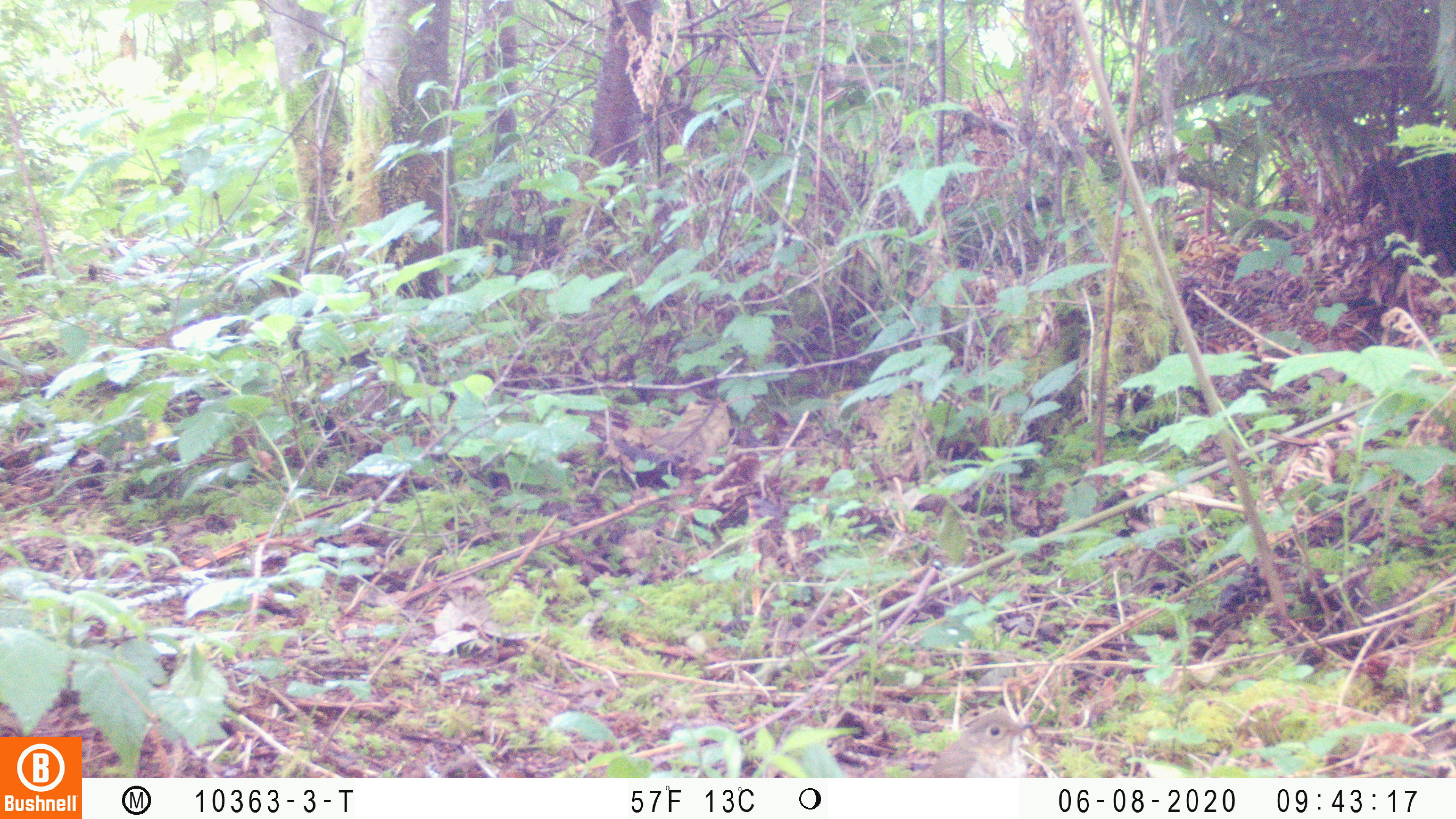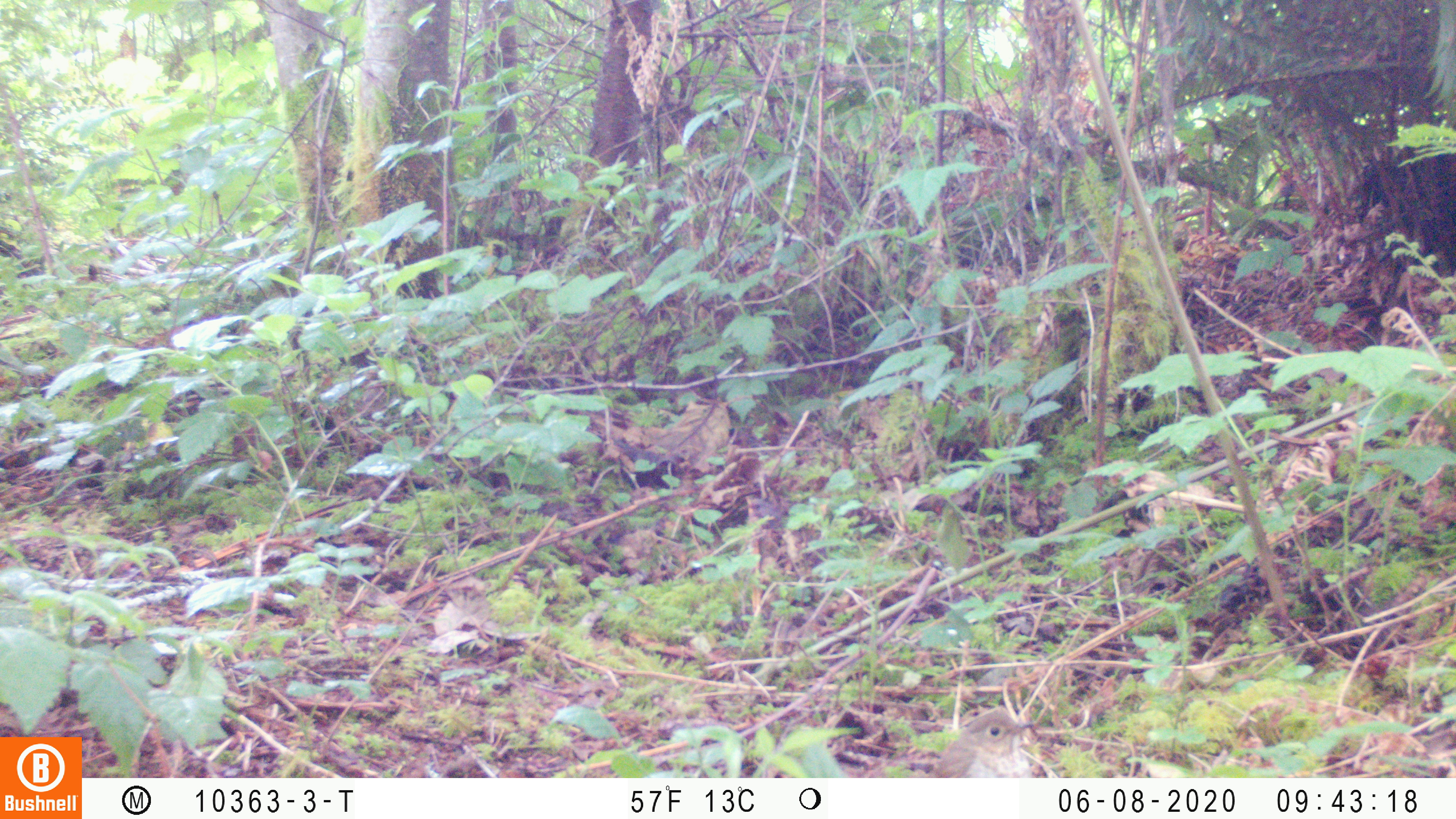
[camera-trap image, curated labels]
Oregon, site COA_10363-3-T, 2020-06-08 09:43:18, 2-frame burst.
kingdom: Animalia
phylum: Chordata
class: Aves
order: Passeriformes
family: Turdidae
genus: Catharus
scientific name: Catharus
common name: brown thrushes and nightingale-thrushes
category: catharus species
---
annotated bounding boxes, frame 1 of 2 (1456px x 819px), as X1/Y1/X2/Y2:
catharus species: 926/706/1037/776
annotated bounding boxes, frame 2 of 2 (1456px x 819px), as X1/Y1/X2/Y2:
catharus species: 934/709/1037/777